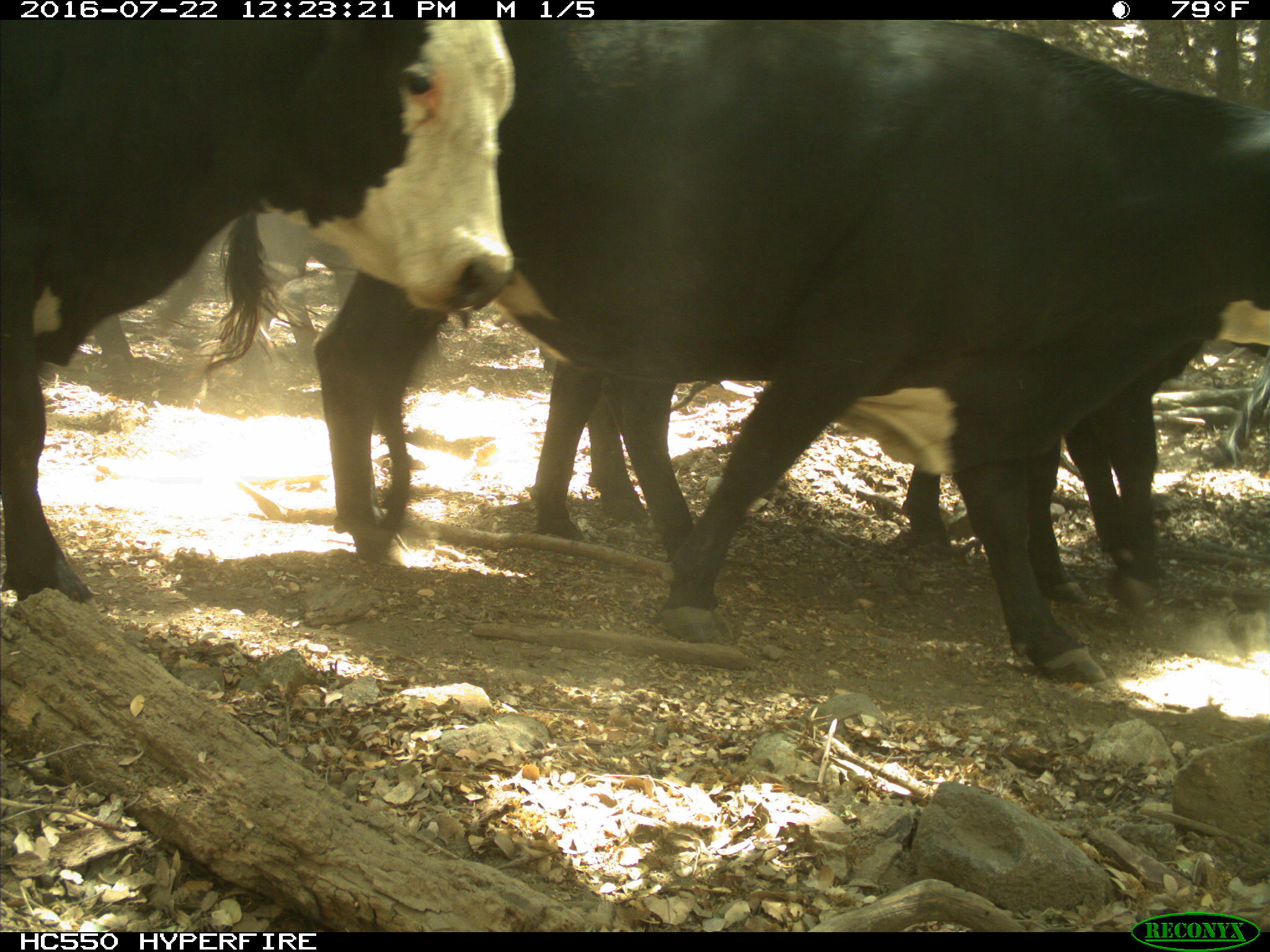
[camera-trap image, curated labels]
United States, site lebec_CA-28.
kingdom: Animalia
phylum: Chordata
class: Mammalia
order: Artiodactyla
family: Bovidae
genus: Bos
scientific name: Bos taurus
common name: domestic cow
Bos taurus (domestic cow).